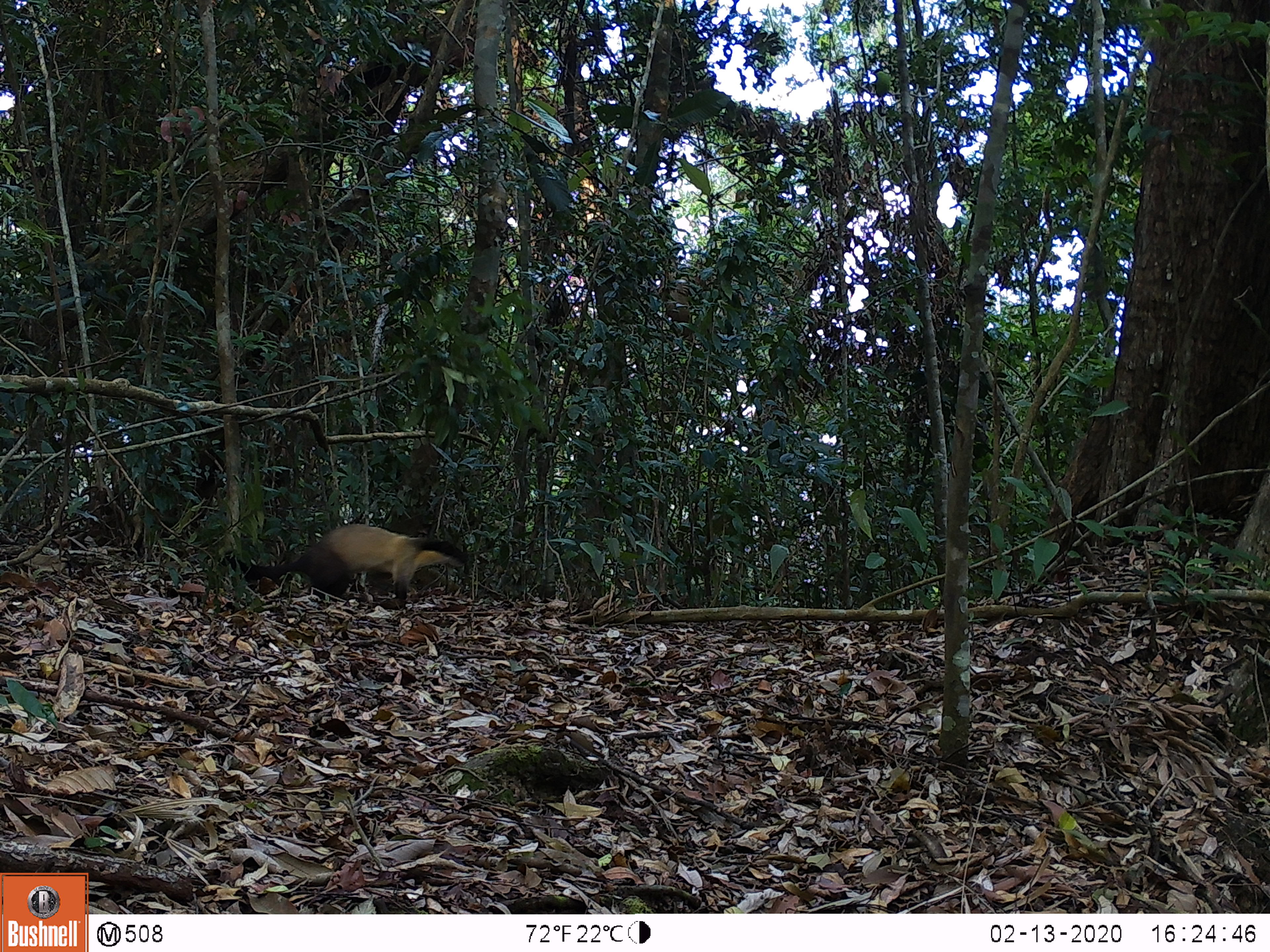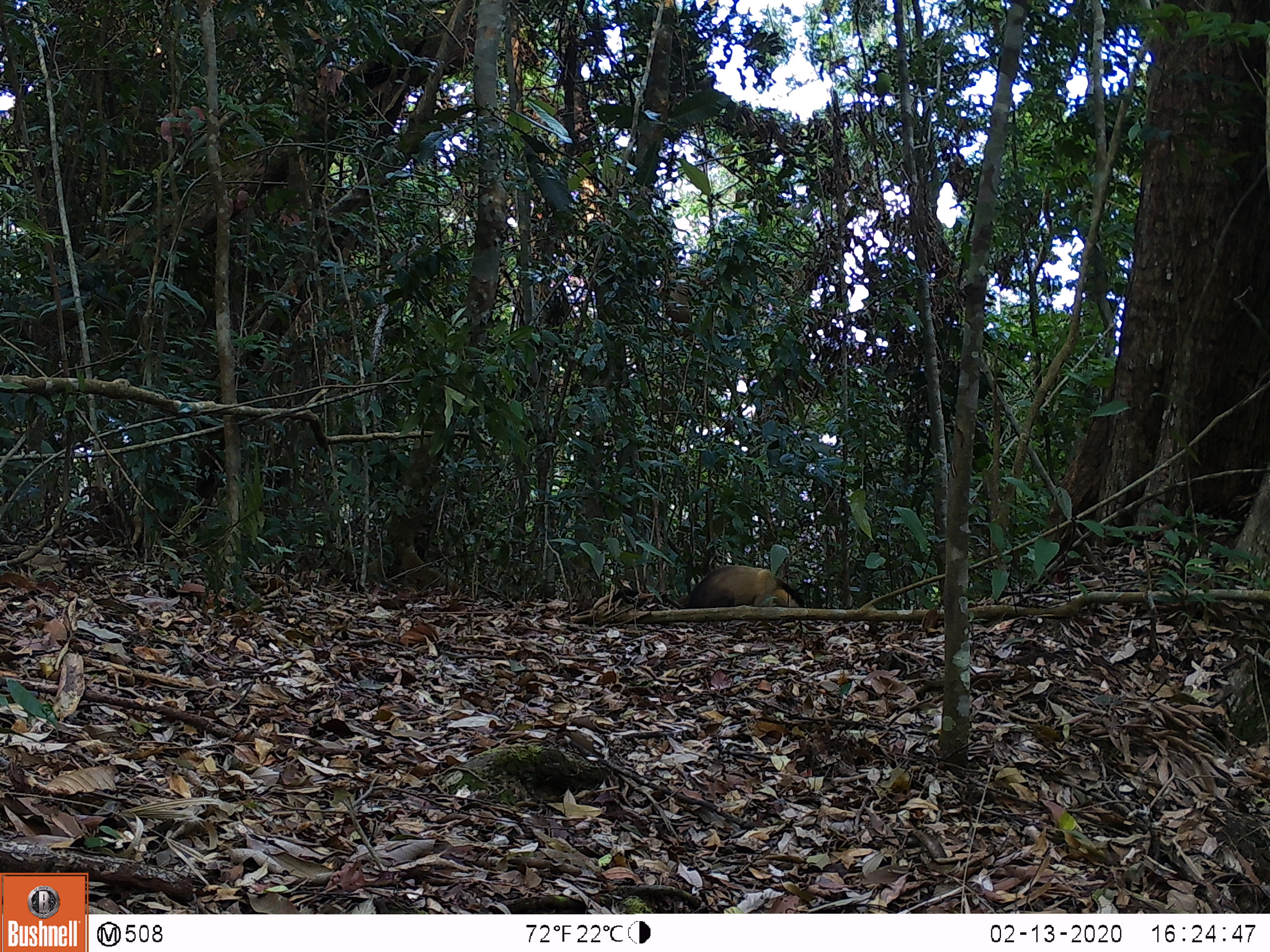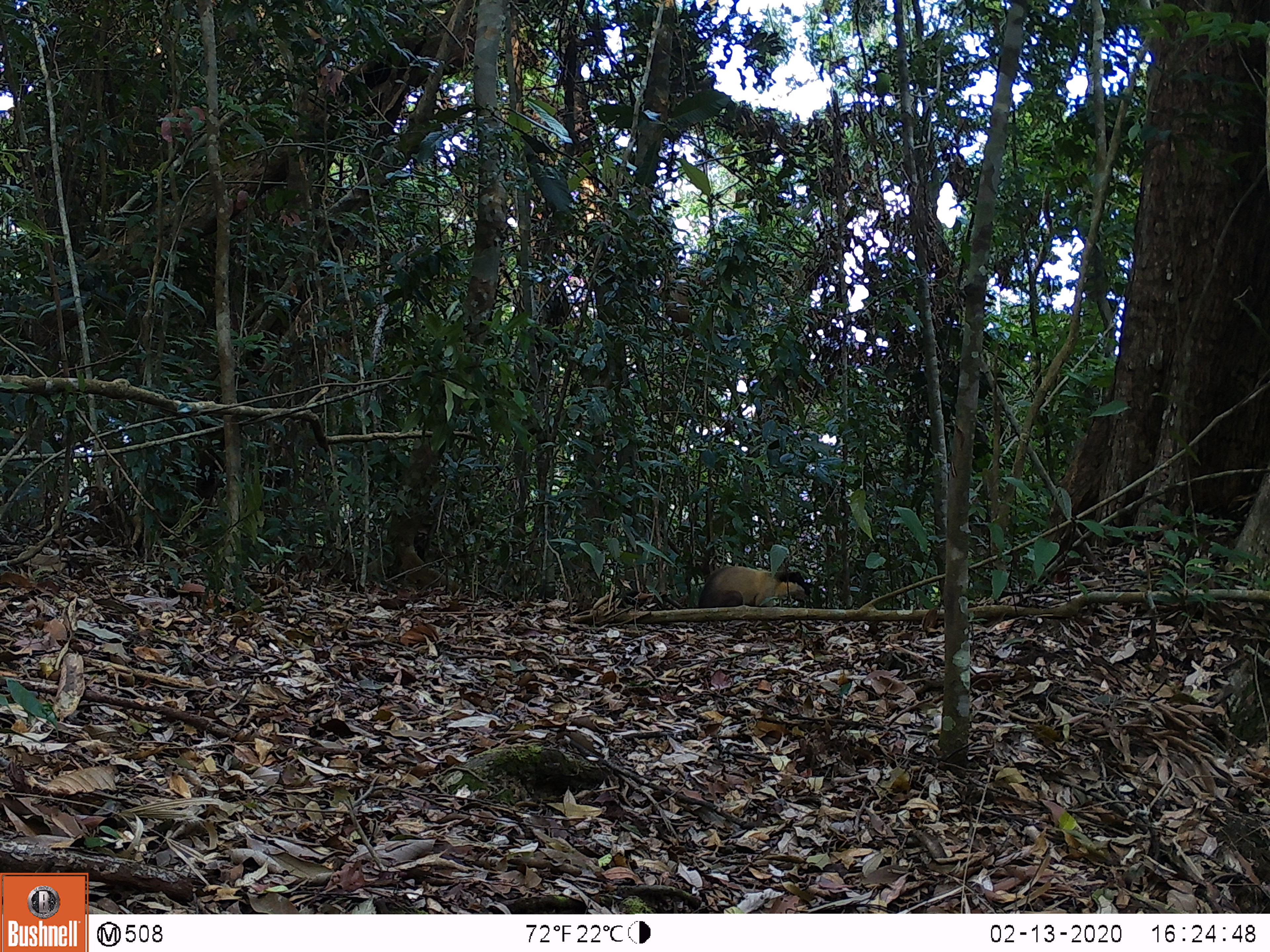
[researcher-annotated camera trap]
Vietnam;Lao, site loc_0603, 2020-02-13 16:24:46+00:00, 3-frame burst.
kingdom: Animalia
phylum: Chordata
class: Mammalia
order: Carnivora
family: Mustelidae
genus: Martes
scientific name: Martes flavigula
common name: yellow-throated marten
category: yellow throated marten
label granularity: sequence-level